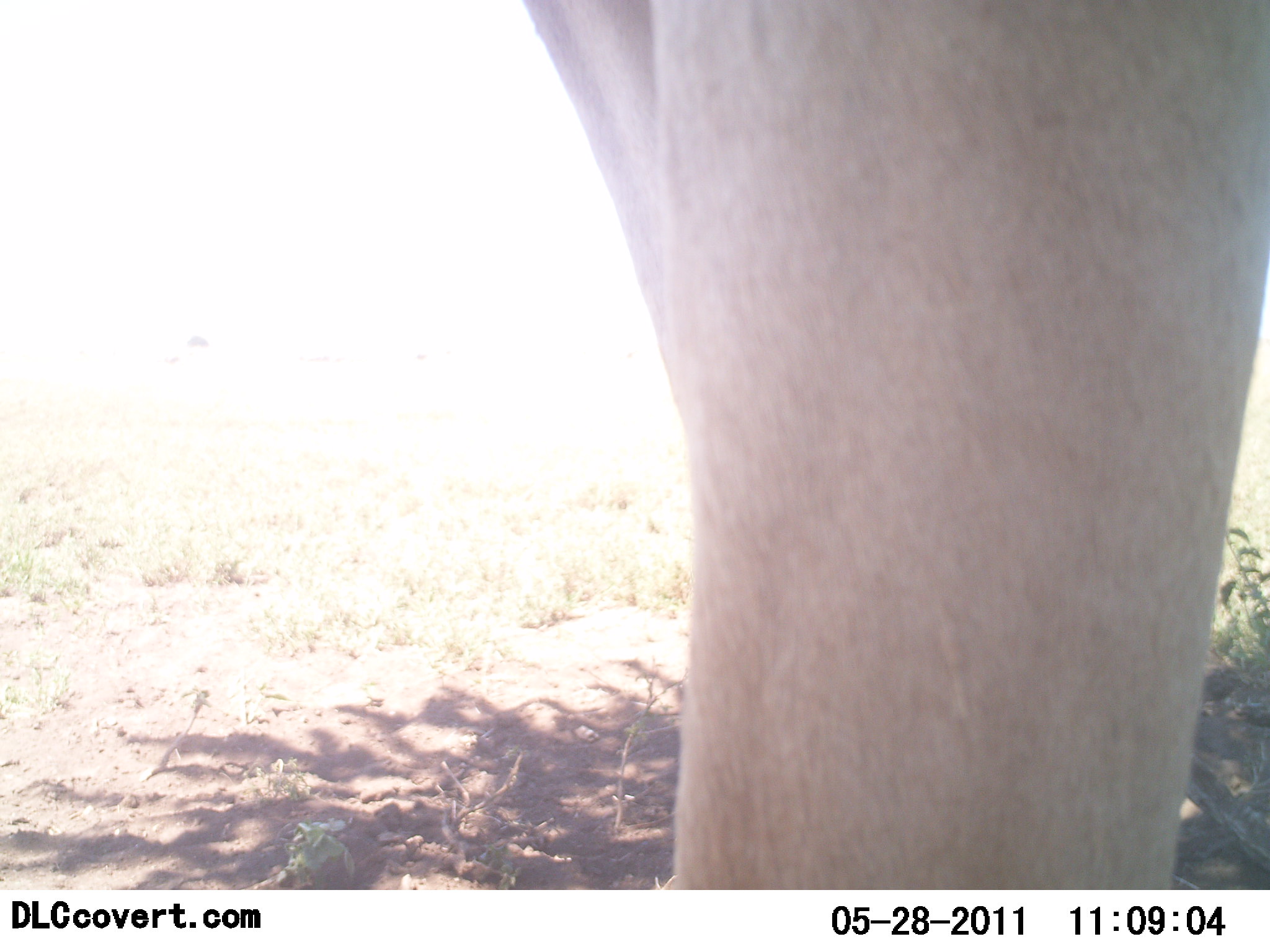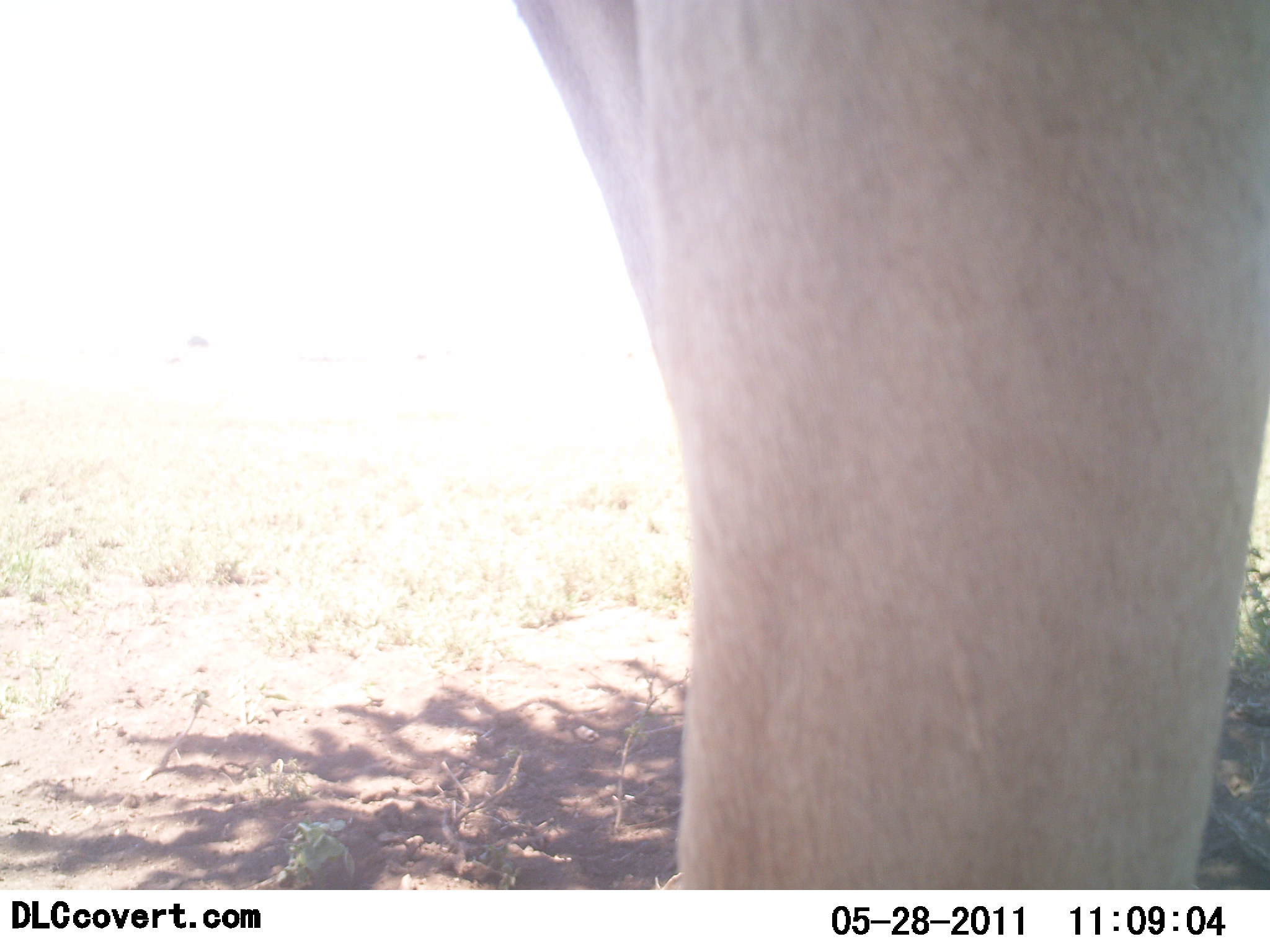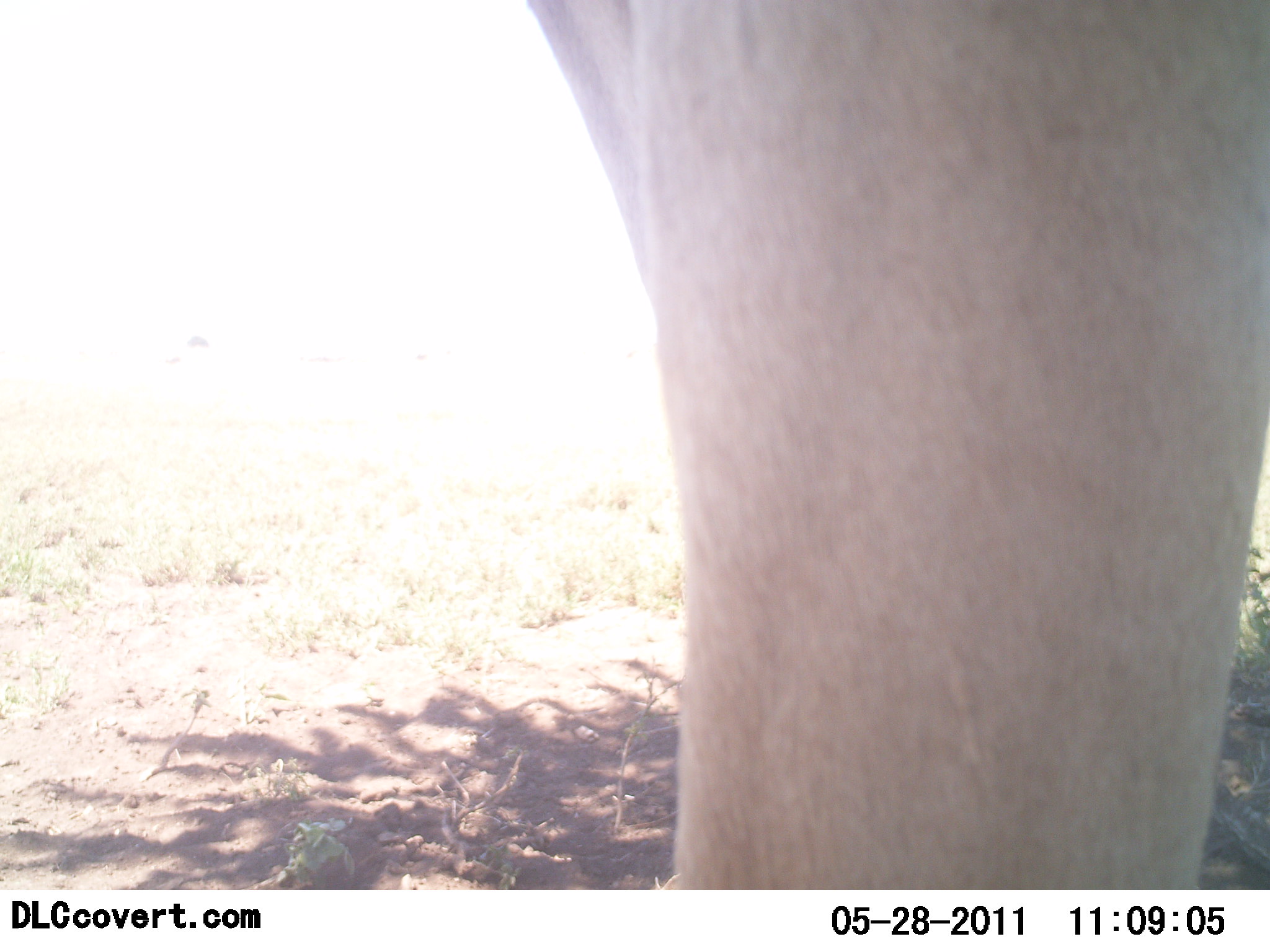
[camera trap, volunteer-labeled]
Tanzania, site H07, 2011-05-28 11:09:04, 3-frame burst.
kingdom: Animalia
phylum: Chordata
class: Mammalia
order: Artiodactyla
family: Bovidae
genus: Alcelaphus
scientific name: Alcelaphus buselaphus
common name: hartebeest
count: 1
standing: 100%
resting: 0%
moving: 0%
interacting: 0%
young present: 0%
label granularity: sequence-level